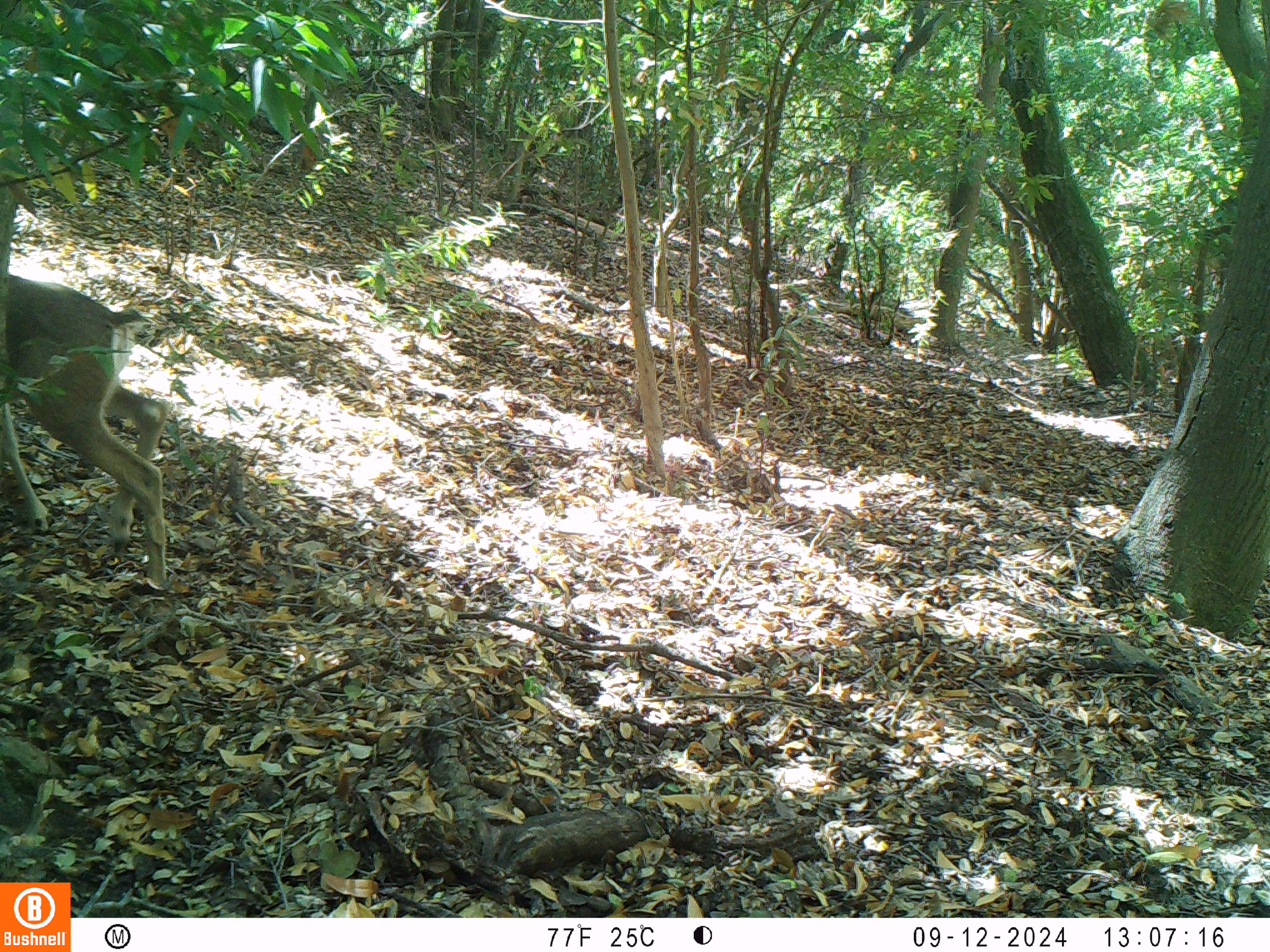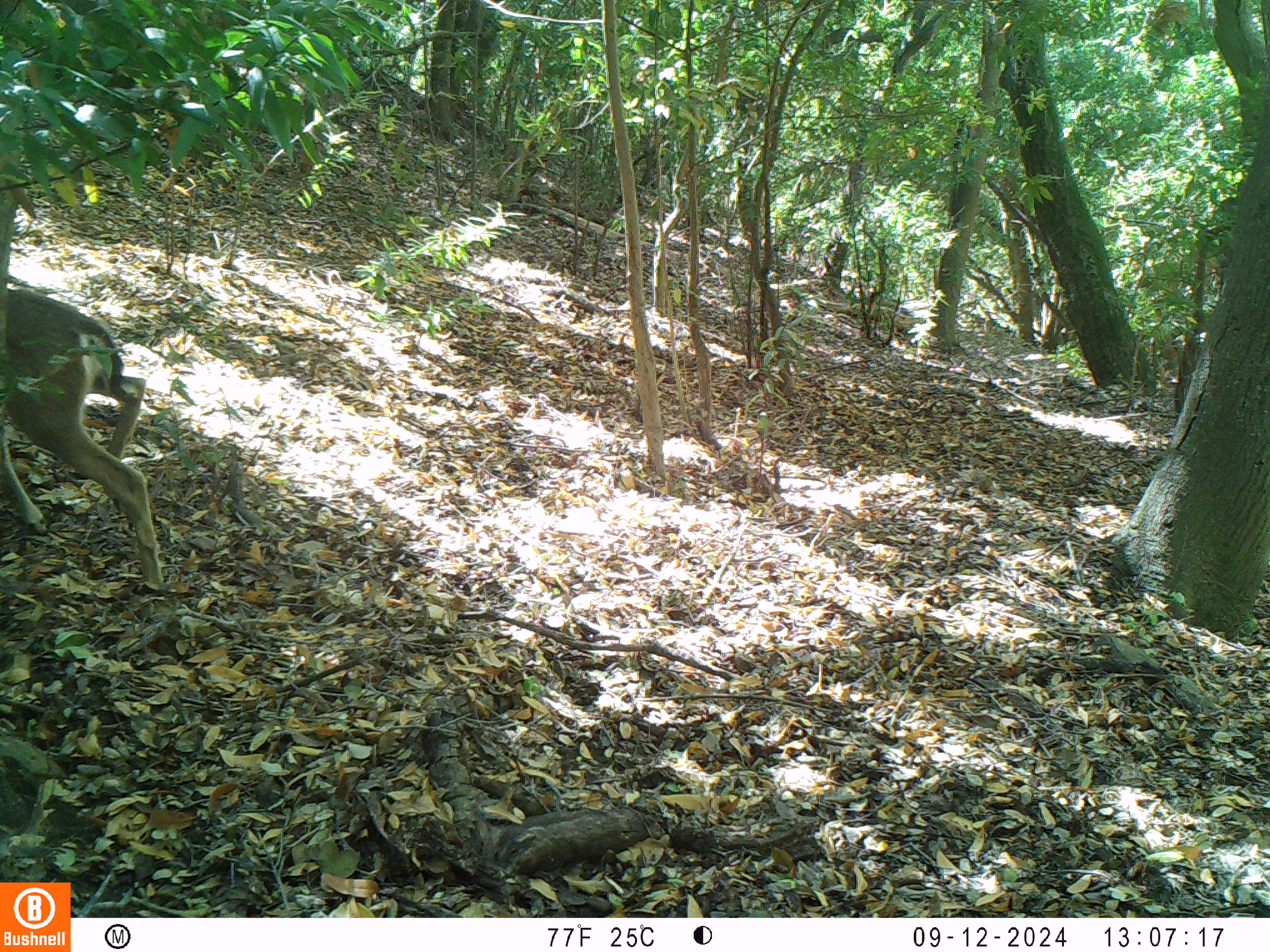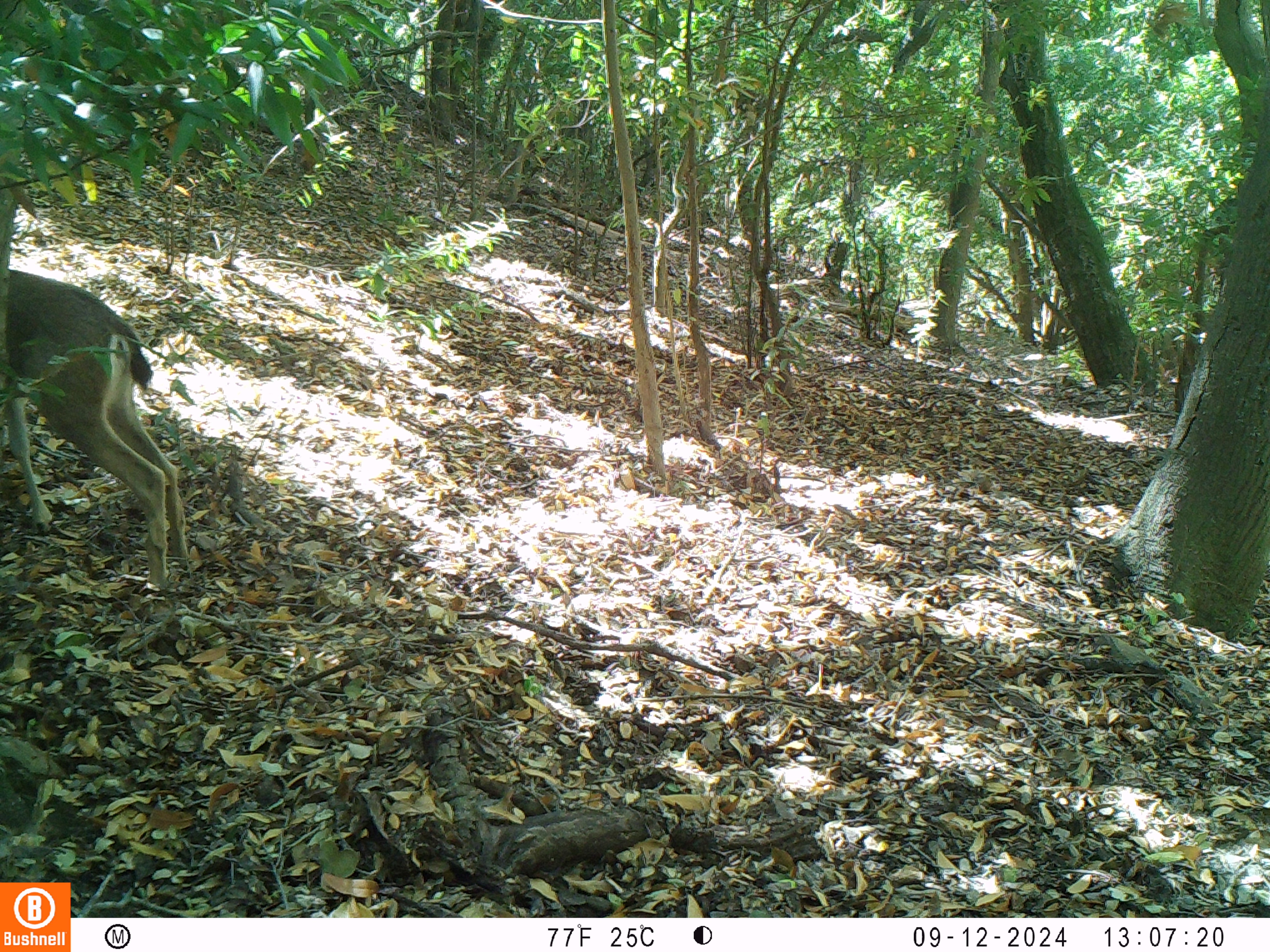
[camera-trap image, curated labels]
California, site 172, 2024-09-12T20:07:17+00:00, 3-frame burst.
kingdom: Animalia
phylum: Chordata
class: Mammalia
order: Artiodactyla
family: Cervidae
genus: Odocoileus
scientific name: Odocoileus hemionus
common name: mule deer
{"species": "mule deer (Odocoileus hemionus)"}